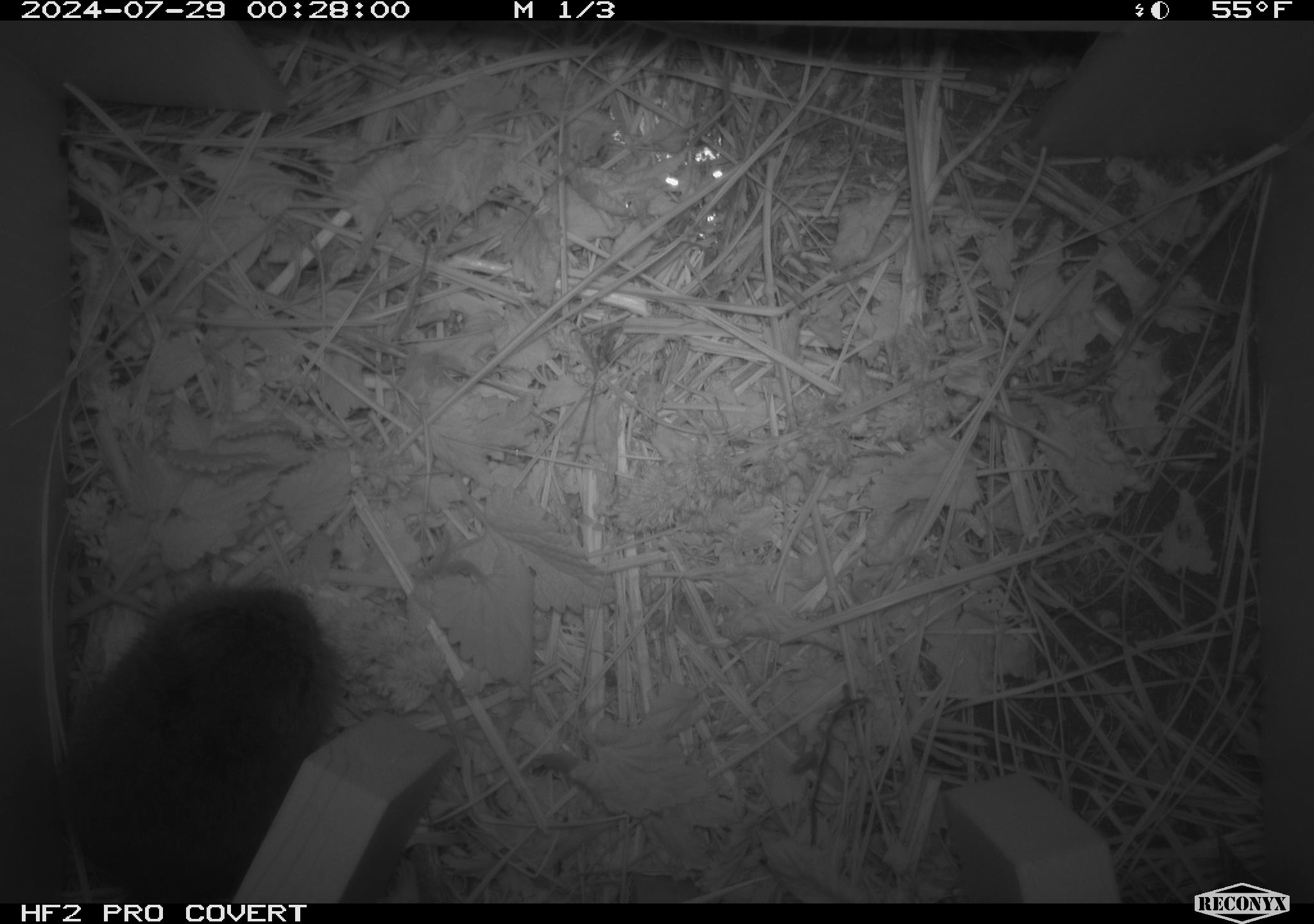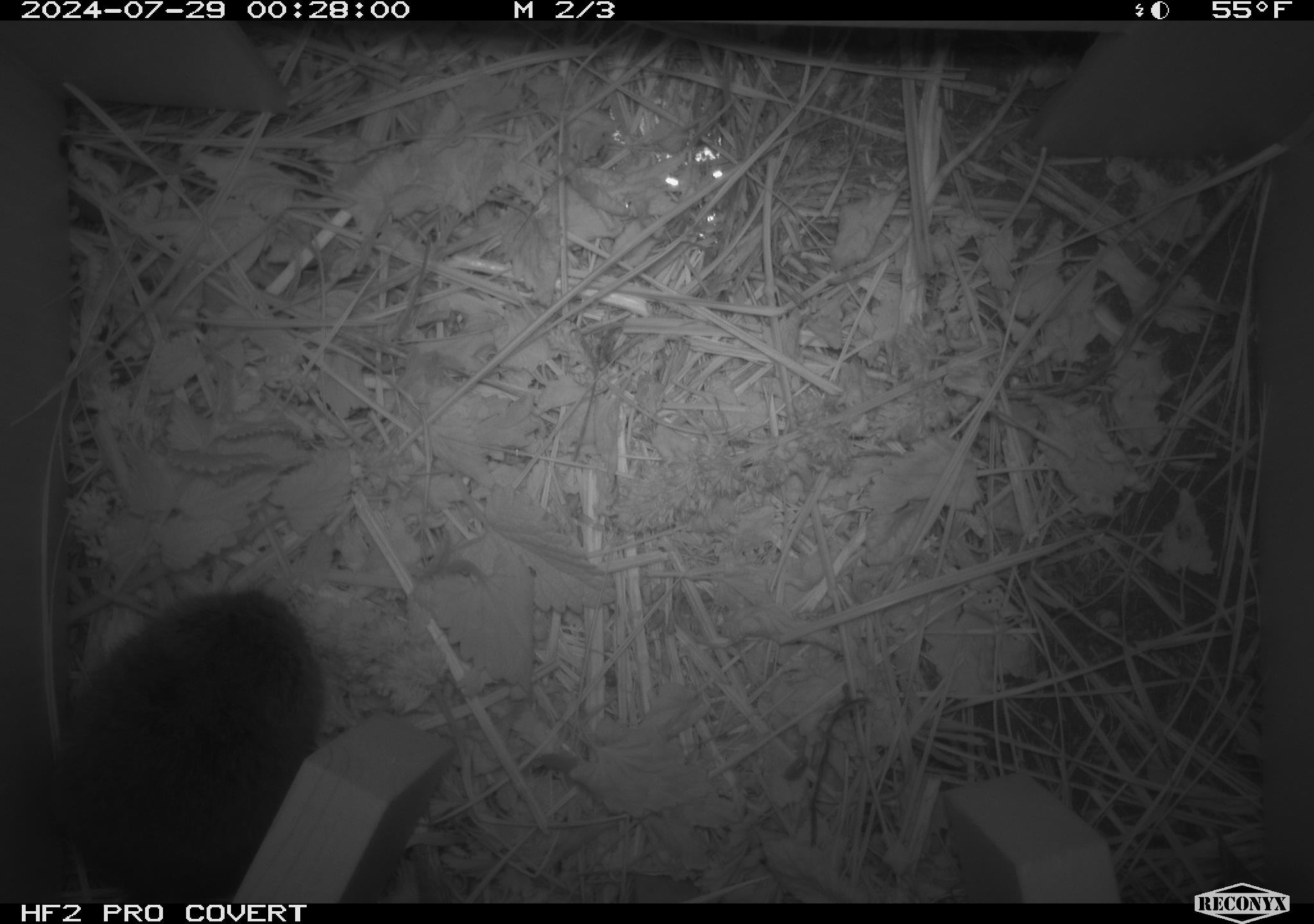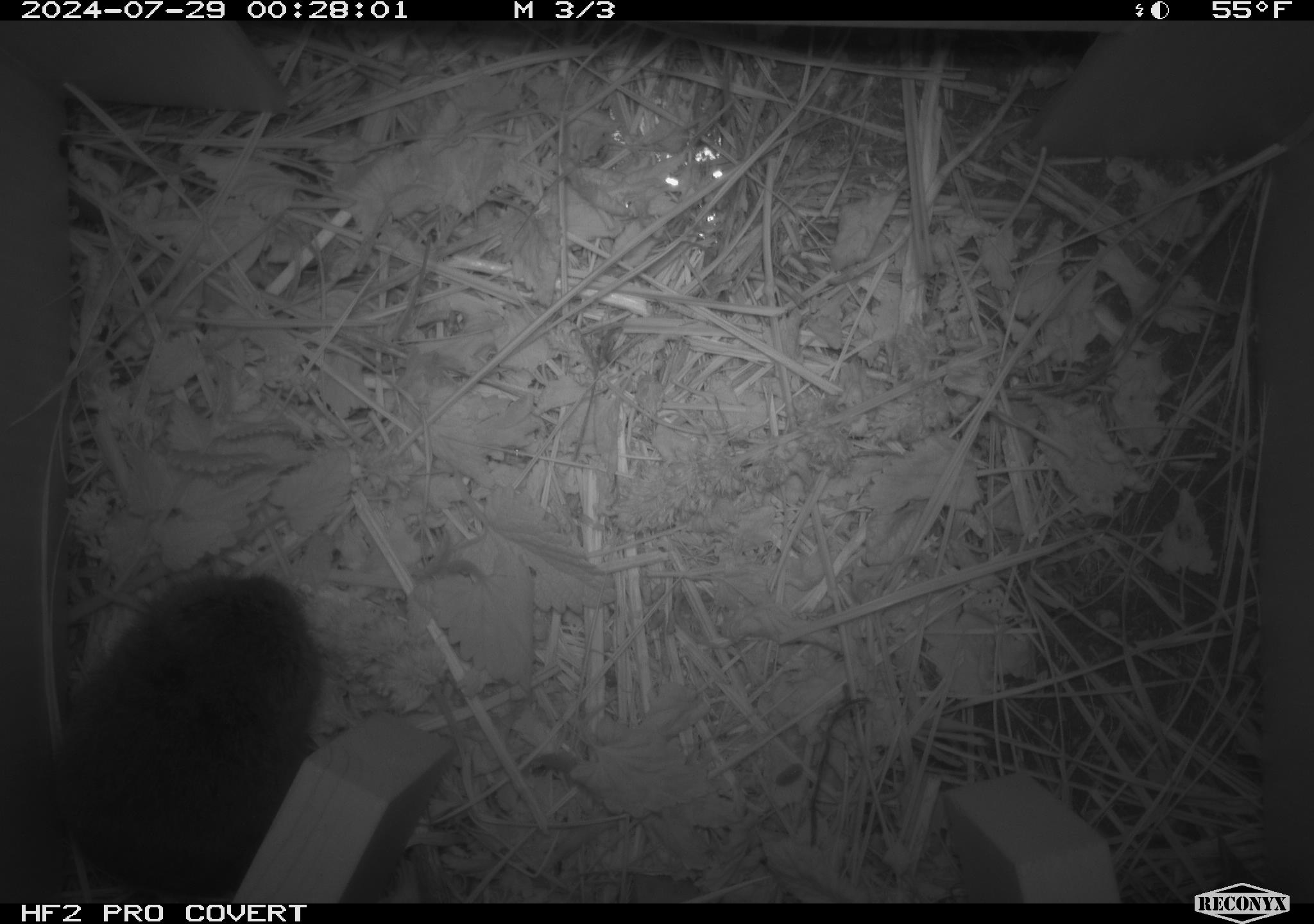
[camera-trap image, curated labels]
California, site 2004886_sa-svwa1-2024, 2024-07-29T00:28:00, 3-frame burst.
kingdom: Animalia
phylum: Chordata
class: Mammalia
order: Rodentia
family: Cricetidae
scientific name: Arvicolinae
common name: voles, lemmings, and muskrats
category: arvicolinae subfamily